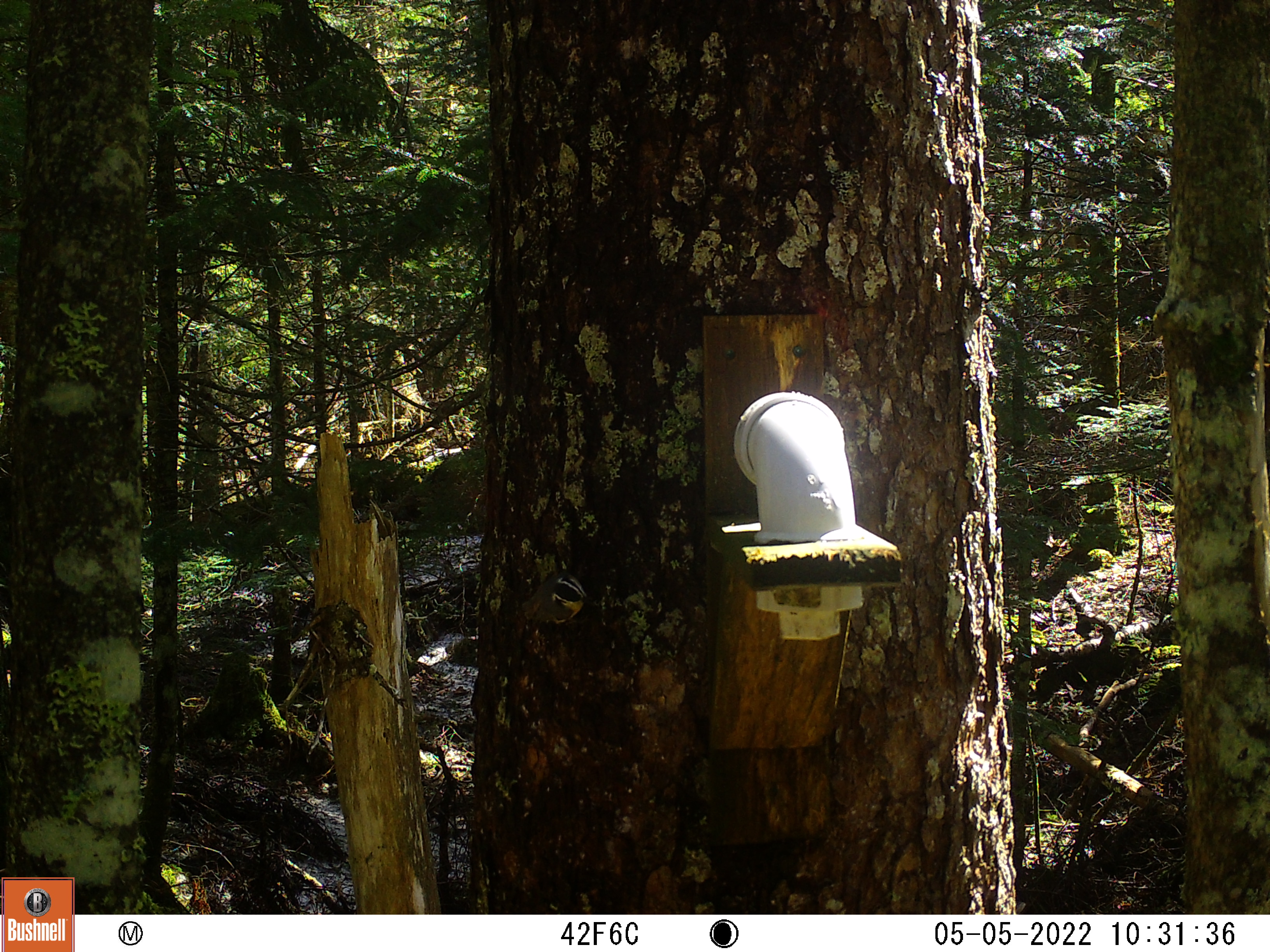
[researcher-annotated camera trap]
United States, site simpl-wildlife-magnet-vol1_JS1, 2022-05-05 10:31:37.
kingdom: Animalia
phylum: Chordata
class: Aves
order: Passeriformes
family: Sittidae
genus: Sitta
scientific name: Sitta canadensis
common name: red-breasted nuthatch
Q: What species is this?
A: Red-breasted nuthatch (Sitta canadensis).